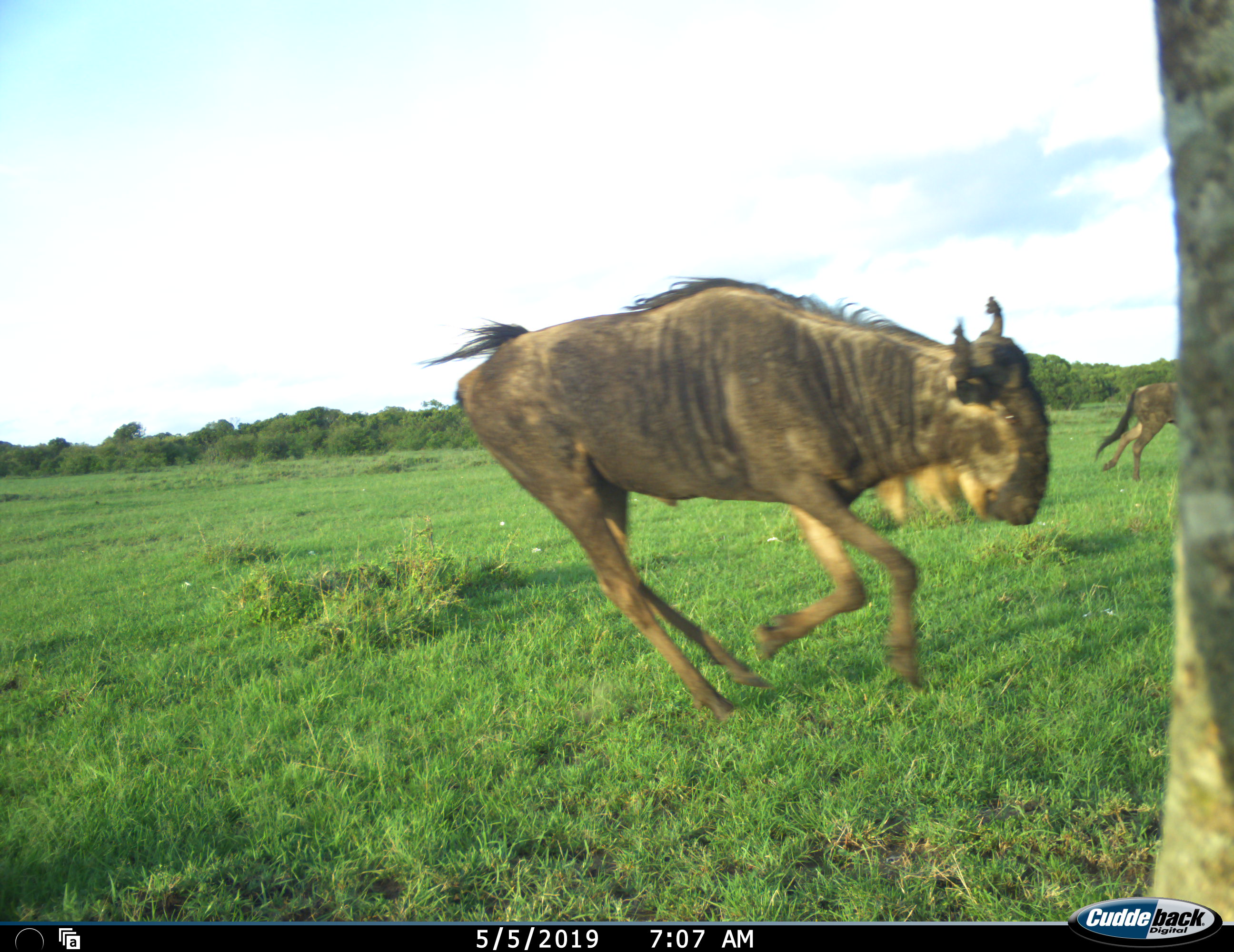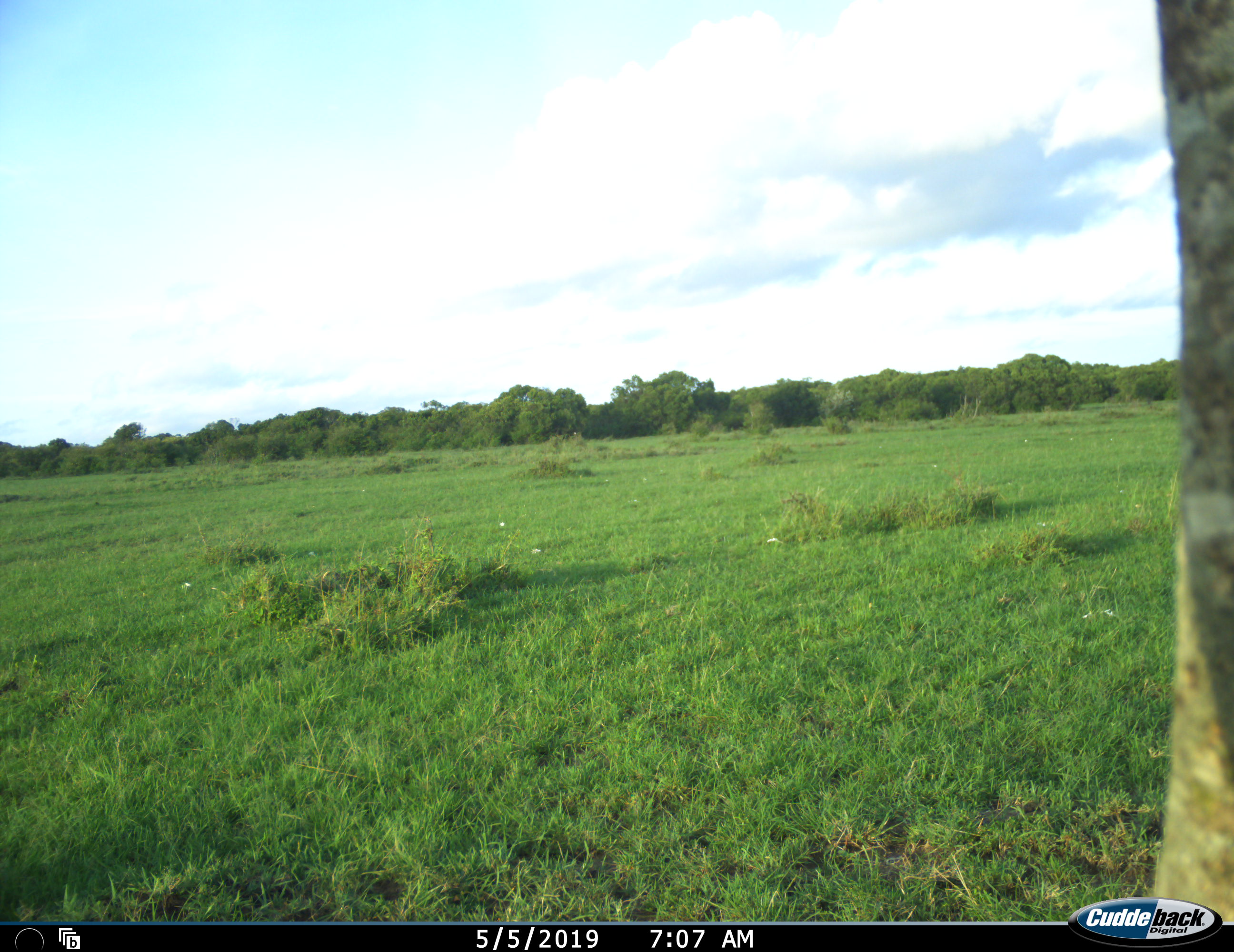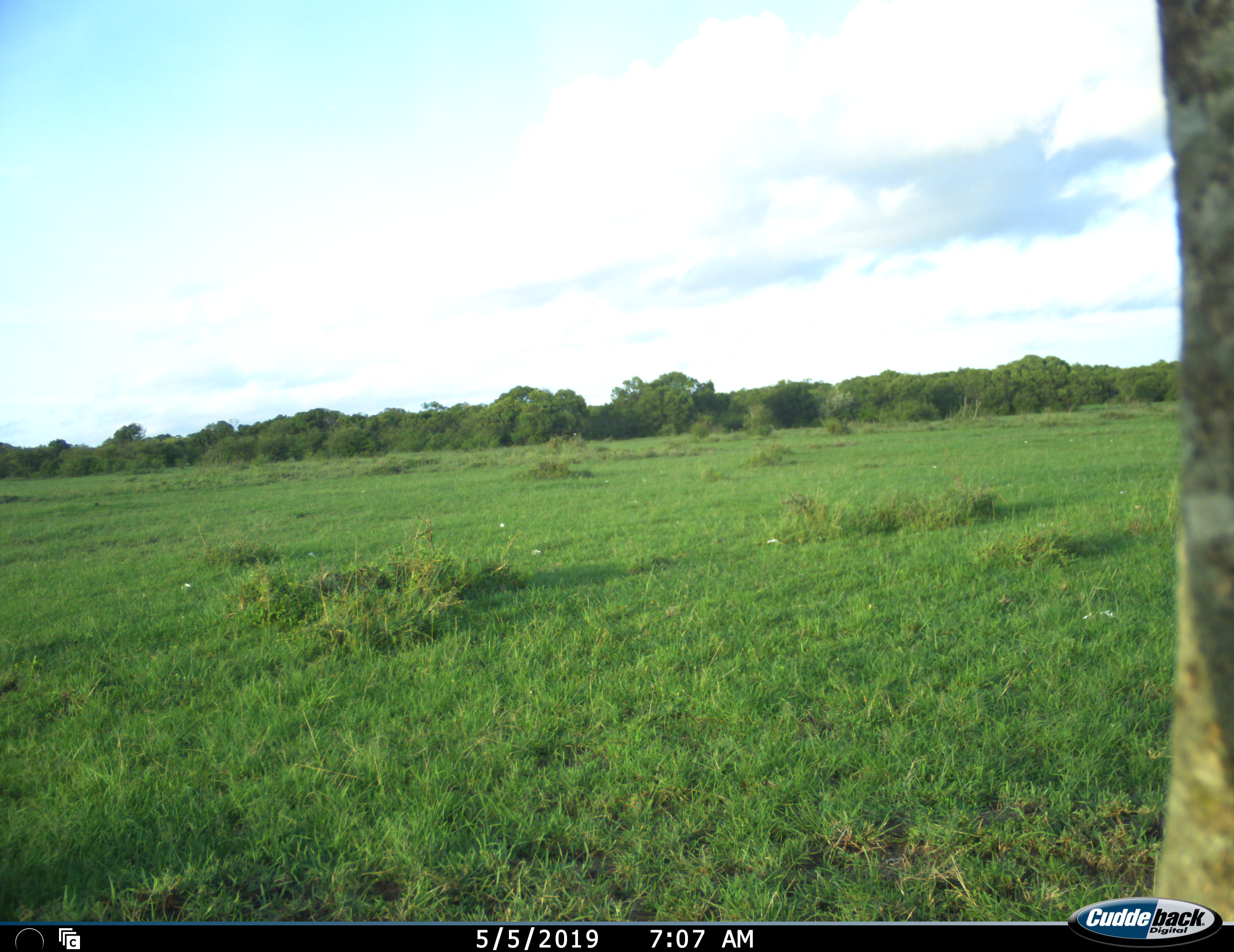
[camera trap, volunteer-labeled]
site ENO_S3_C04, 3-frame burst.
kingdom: Animalia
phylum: Chordata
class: Mammalia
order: Artiodactyla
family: Bovidae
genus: Connochaetes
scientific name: Connochaetes taurinus taurinus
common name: blue wildebeest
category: wildebeestblue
Wildebeestblue (blue wildebeest) (Connochaetes taurinus taurinus), count 2. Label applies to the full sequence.